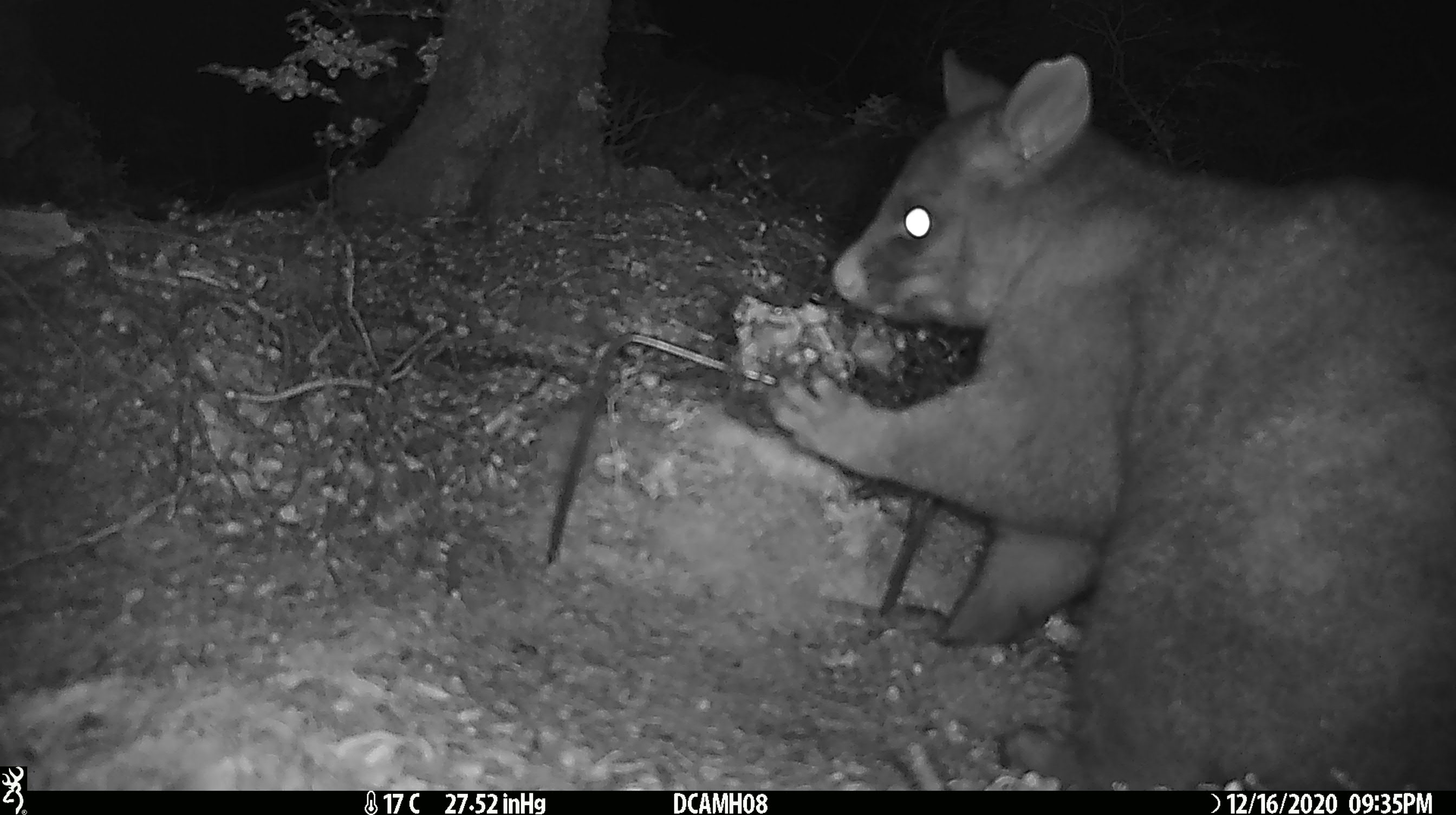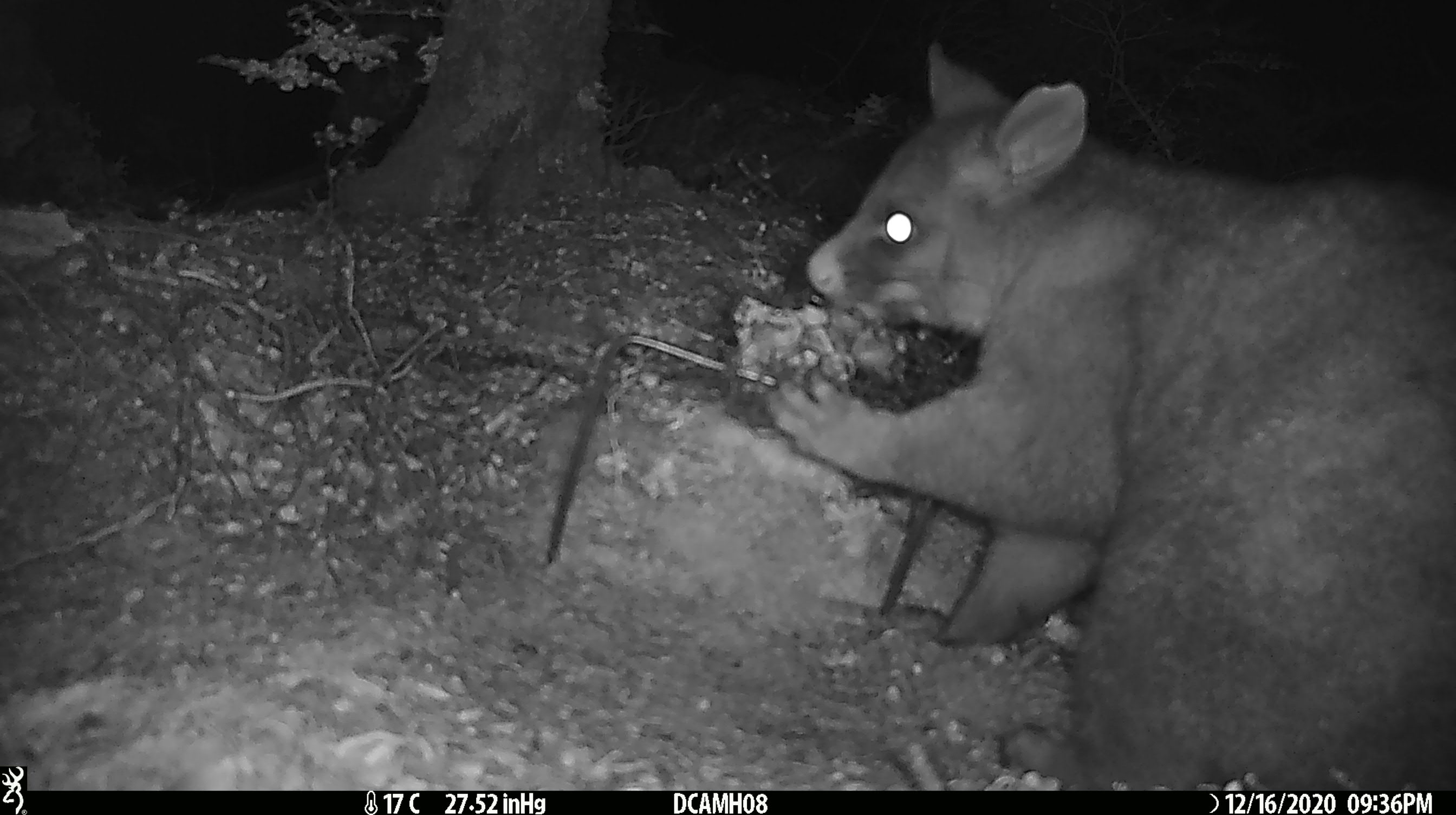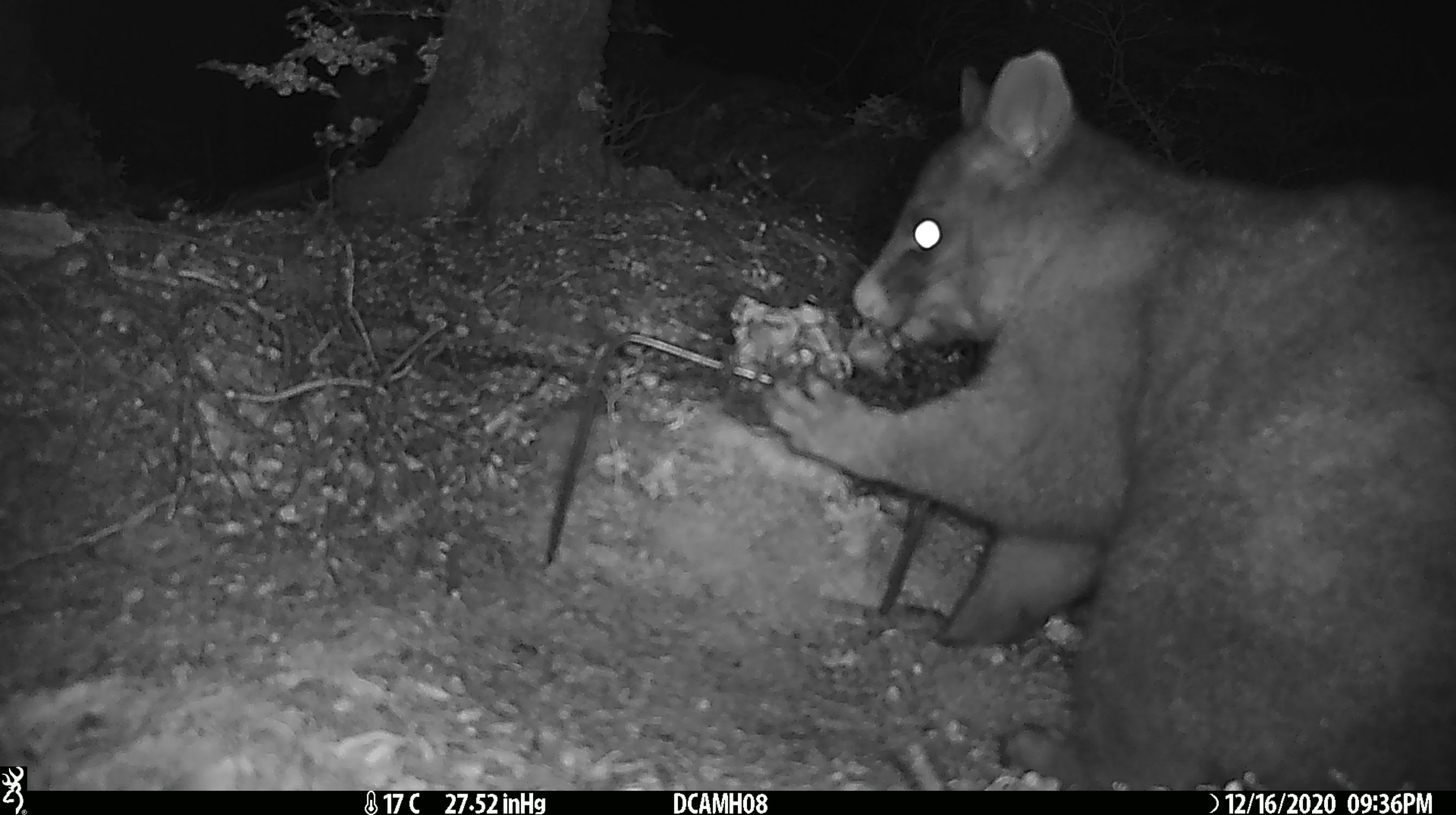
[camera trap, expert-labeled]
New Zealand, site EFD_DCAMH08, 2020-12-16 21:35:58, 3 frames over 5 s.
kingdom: Animalia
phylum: Chordata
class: Mammalia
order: Diprotodontia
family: Phalangeridae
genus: Trichosurus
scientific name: Trichosurus vulpecula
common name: common brushtail possum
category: possum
Possum (common brushtail possum) (Trichosurus vulpecula).